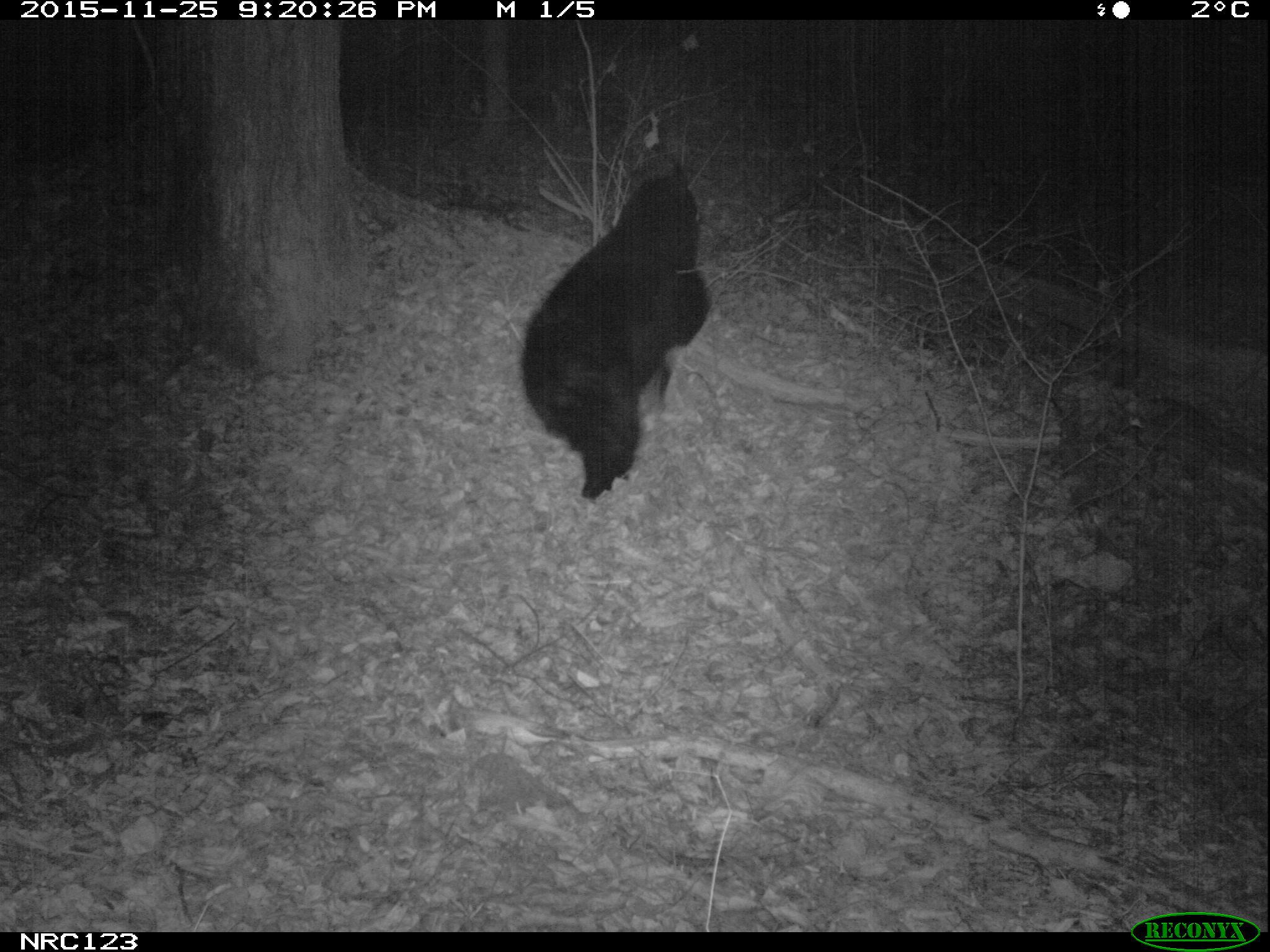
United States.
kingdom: Animalia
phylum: Chordata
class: Mammalia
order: Carnivora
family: Ursidae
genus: Ursus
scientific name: Ursus americanus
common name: american black bear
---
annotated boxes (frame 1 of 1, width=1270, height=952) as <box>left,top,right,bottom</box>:
American Black Bear: <box>519,153,718,496</box>